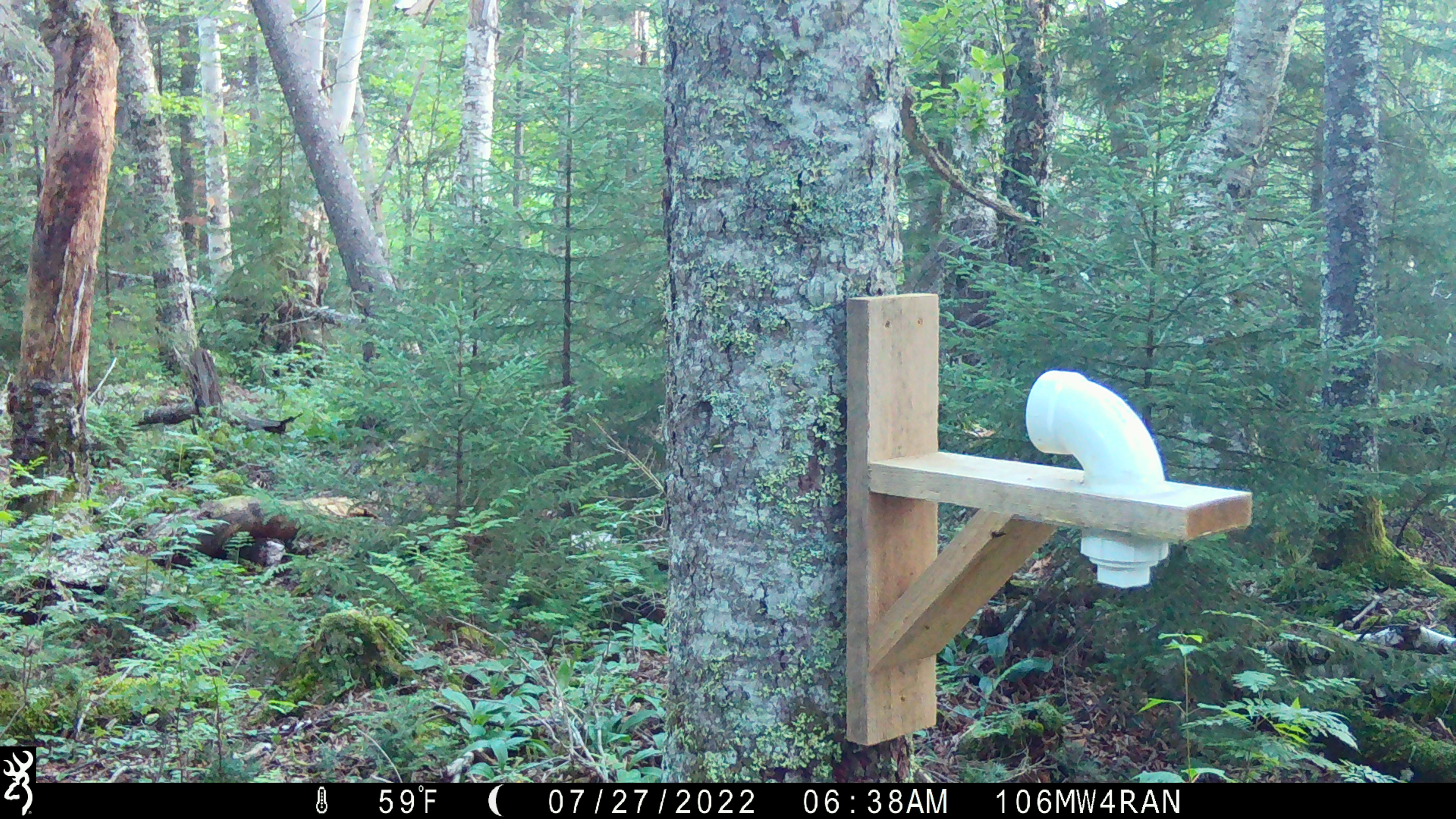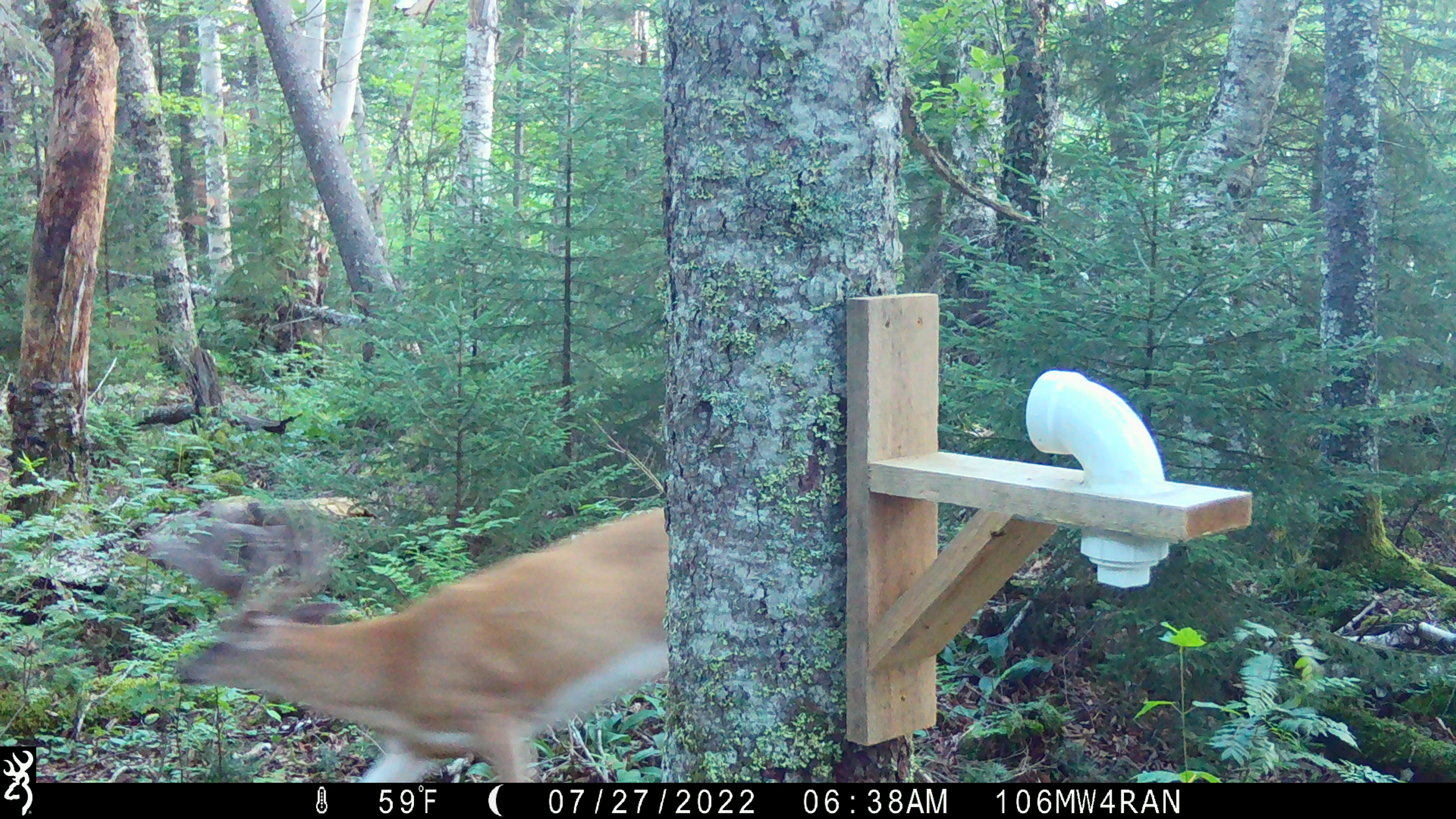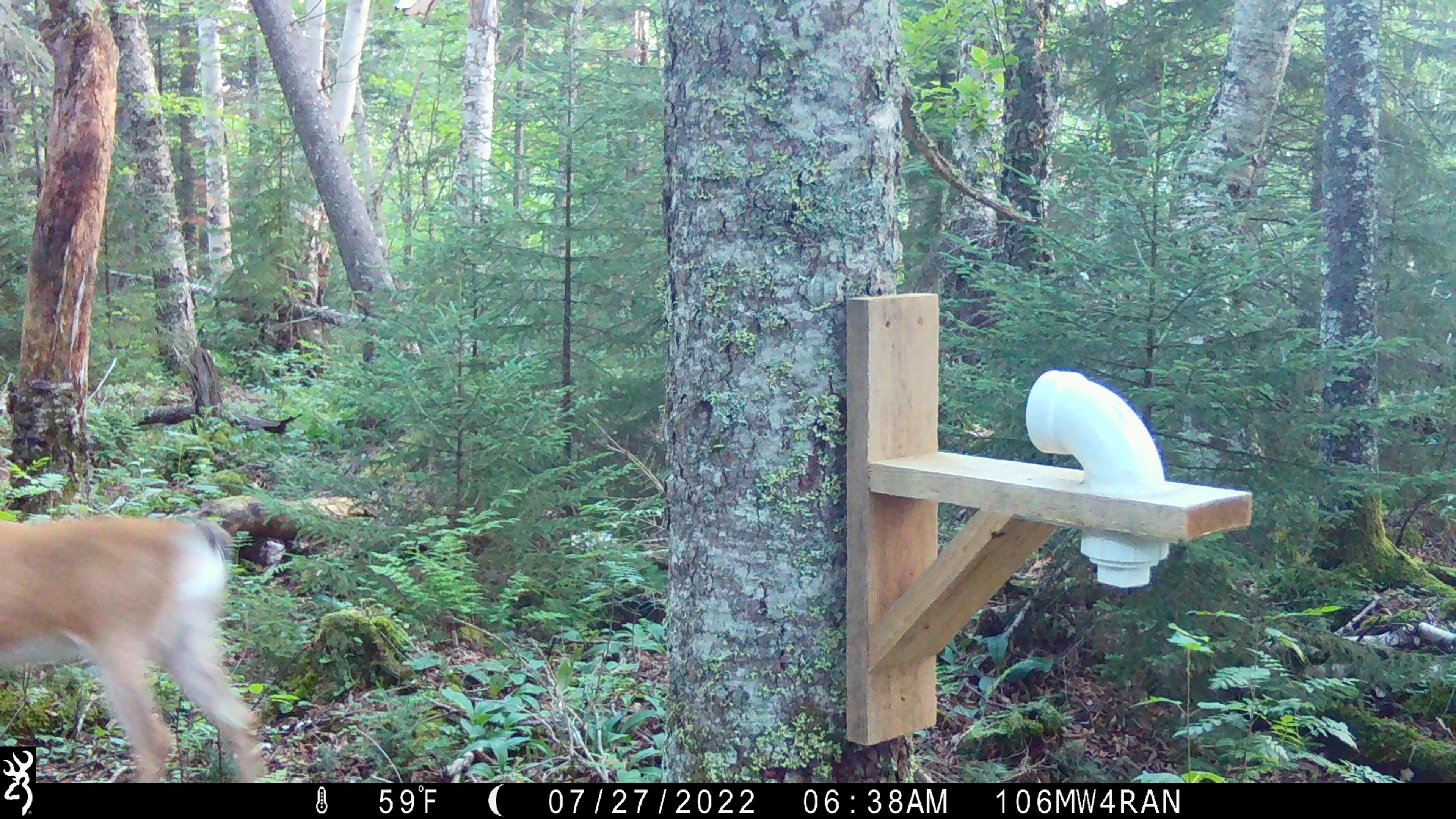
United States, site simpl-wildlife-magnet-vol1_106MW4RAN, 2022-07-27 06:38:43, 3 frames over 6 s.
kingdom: Animalia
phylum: Chordata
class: Mammalia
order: Artiodactyla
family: Cervidae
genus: Odocoileus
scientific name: Odocoileus virginianus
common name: white-tailed deer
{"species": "white-tailed deer (Odocoileus virginianus)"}